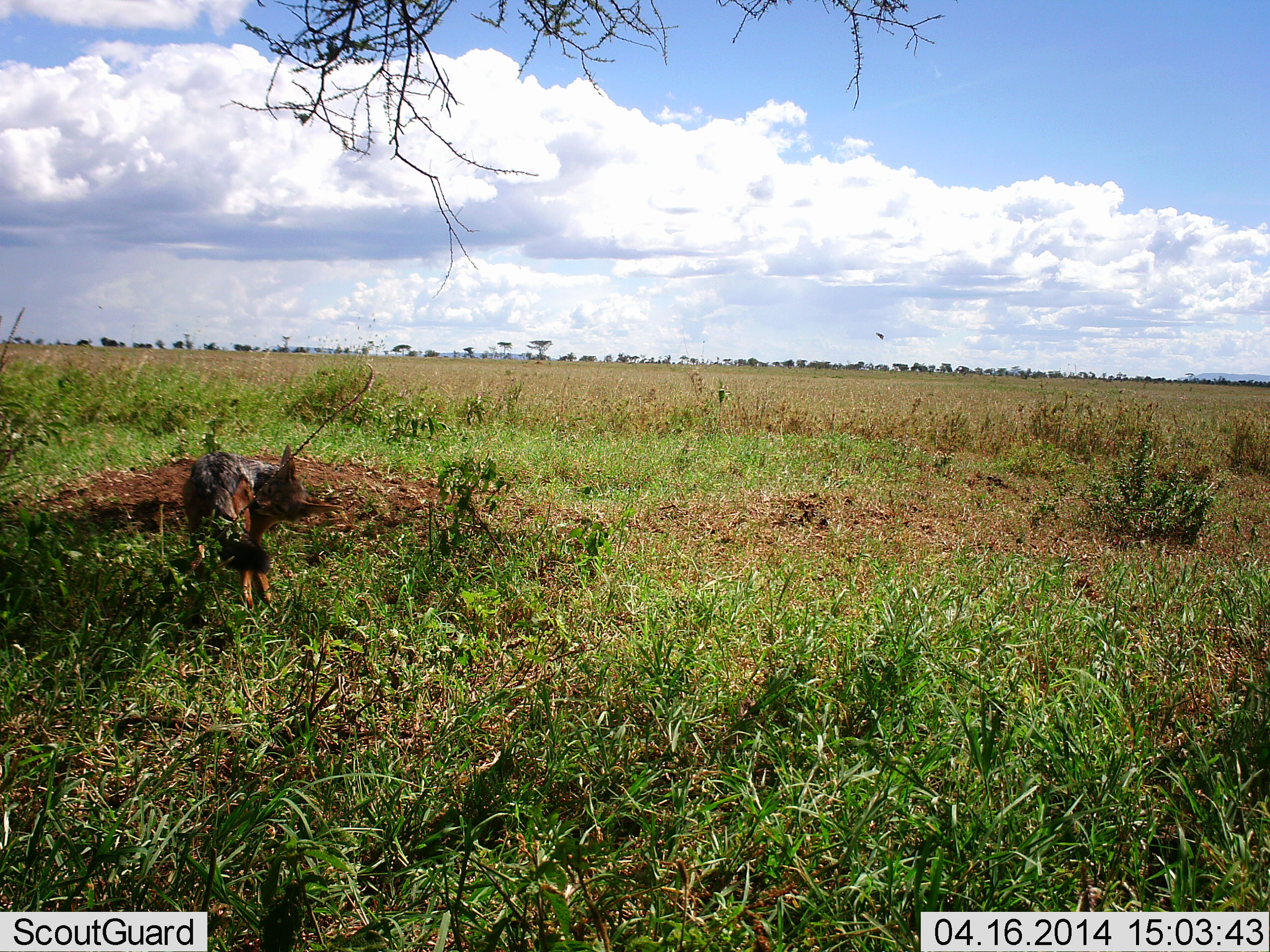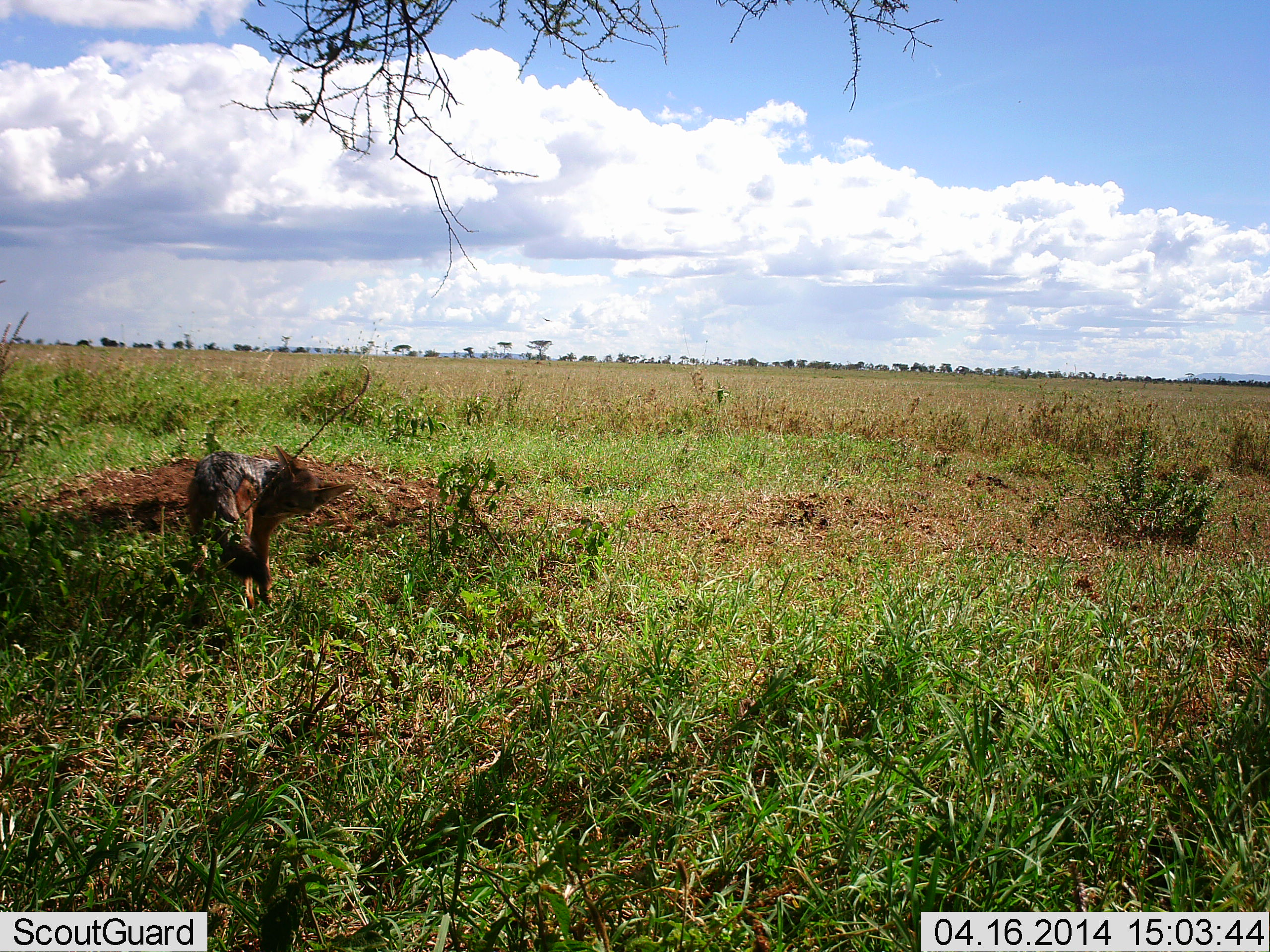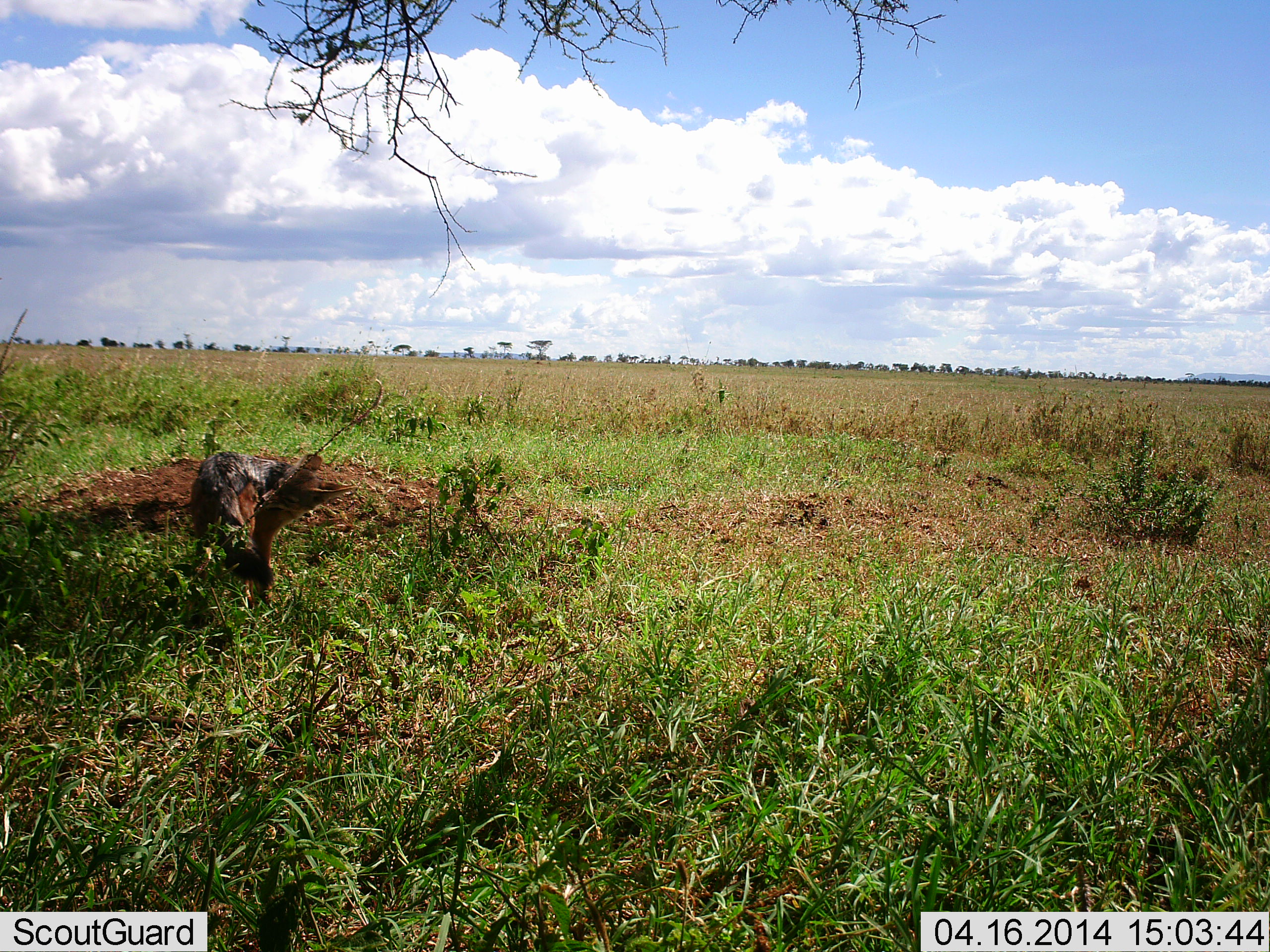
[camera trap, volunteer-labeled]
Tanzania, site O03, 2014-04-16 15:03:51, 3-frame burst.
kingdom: Animalia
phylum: Chordata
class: Mammalia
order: Carnivora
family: Canidae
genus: Lupulella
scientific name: Lupulella mesomelas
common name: black-backed jackal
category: jackal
Jackal (black-backed jackal) (Lupulella mesomelas), count 1. Behavior (volunteer vote fractions): standing 91%, resting 0%, moving 9%, interacting 9%. Young present (vote fraction): 0%. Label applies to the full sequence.